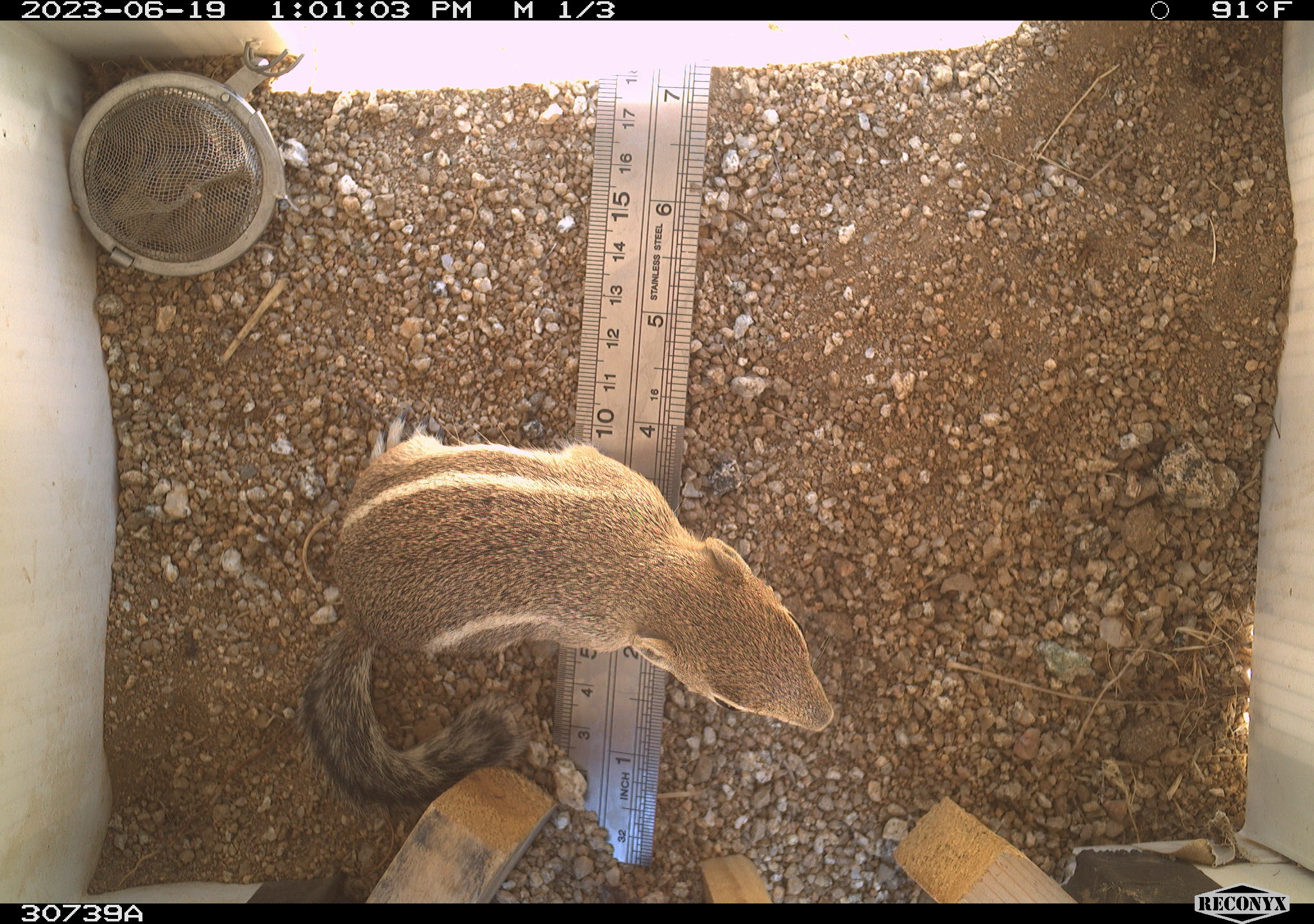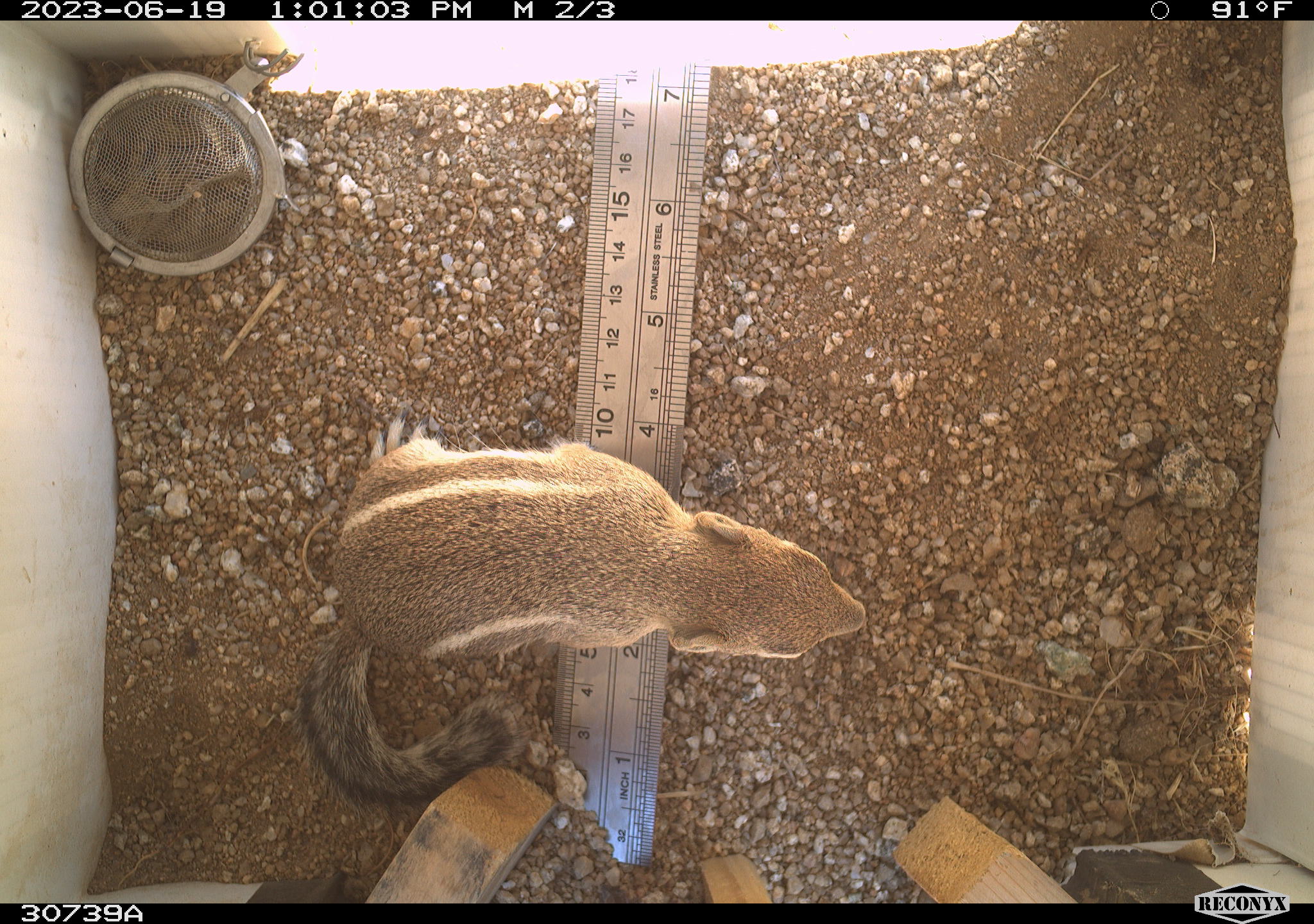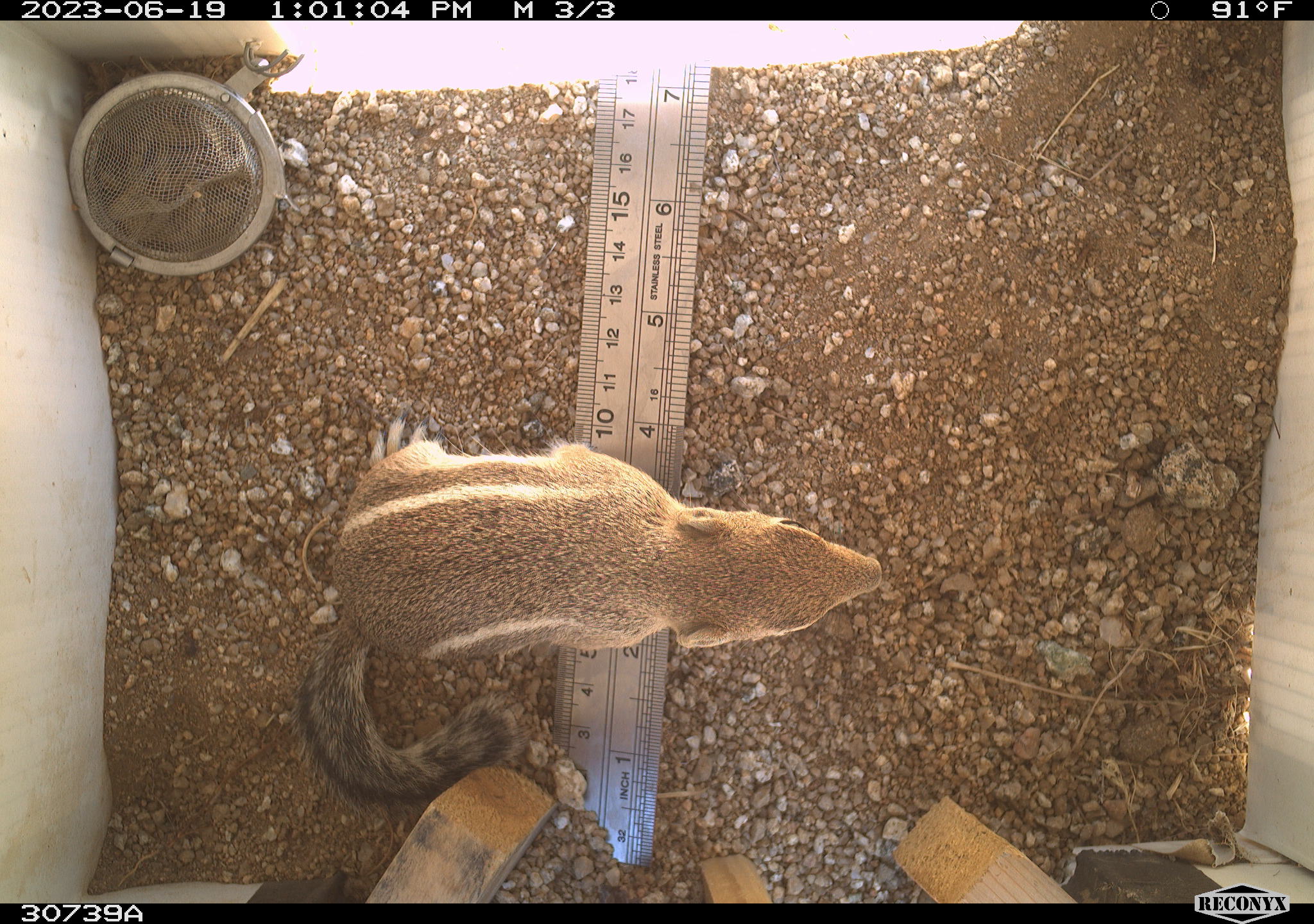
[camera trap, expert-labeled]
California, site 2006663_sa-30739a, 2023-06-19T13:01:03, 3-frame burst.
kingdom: Animalia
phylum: Chordata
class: Mammalia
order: Rodentia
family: Sciuridae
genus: Ammospermophilus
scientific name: Ammospermophilus leucurus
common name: white-tailed antelope squirrel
White-tailed antelope squirrel (Ammospermophilus leucurus).